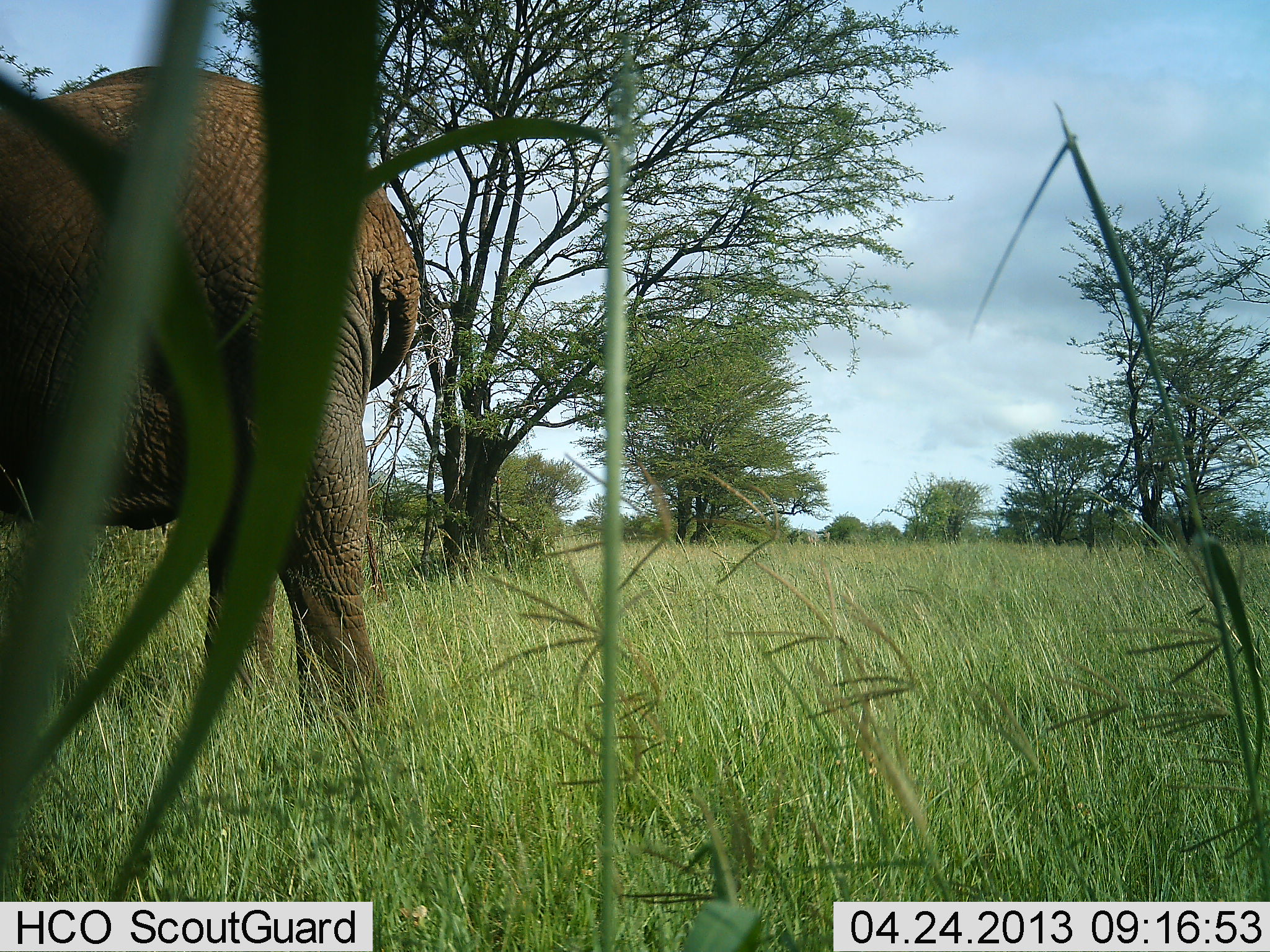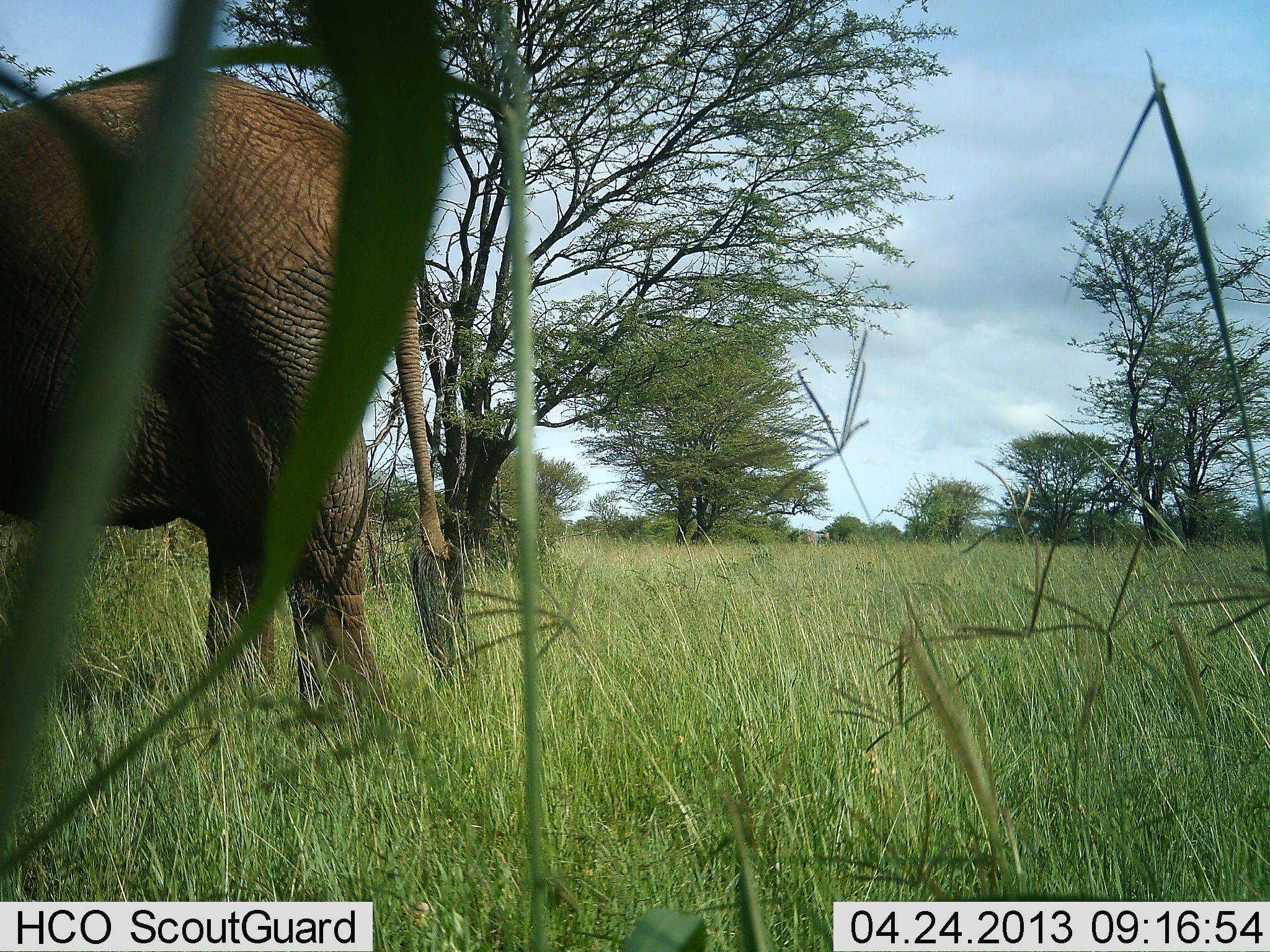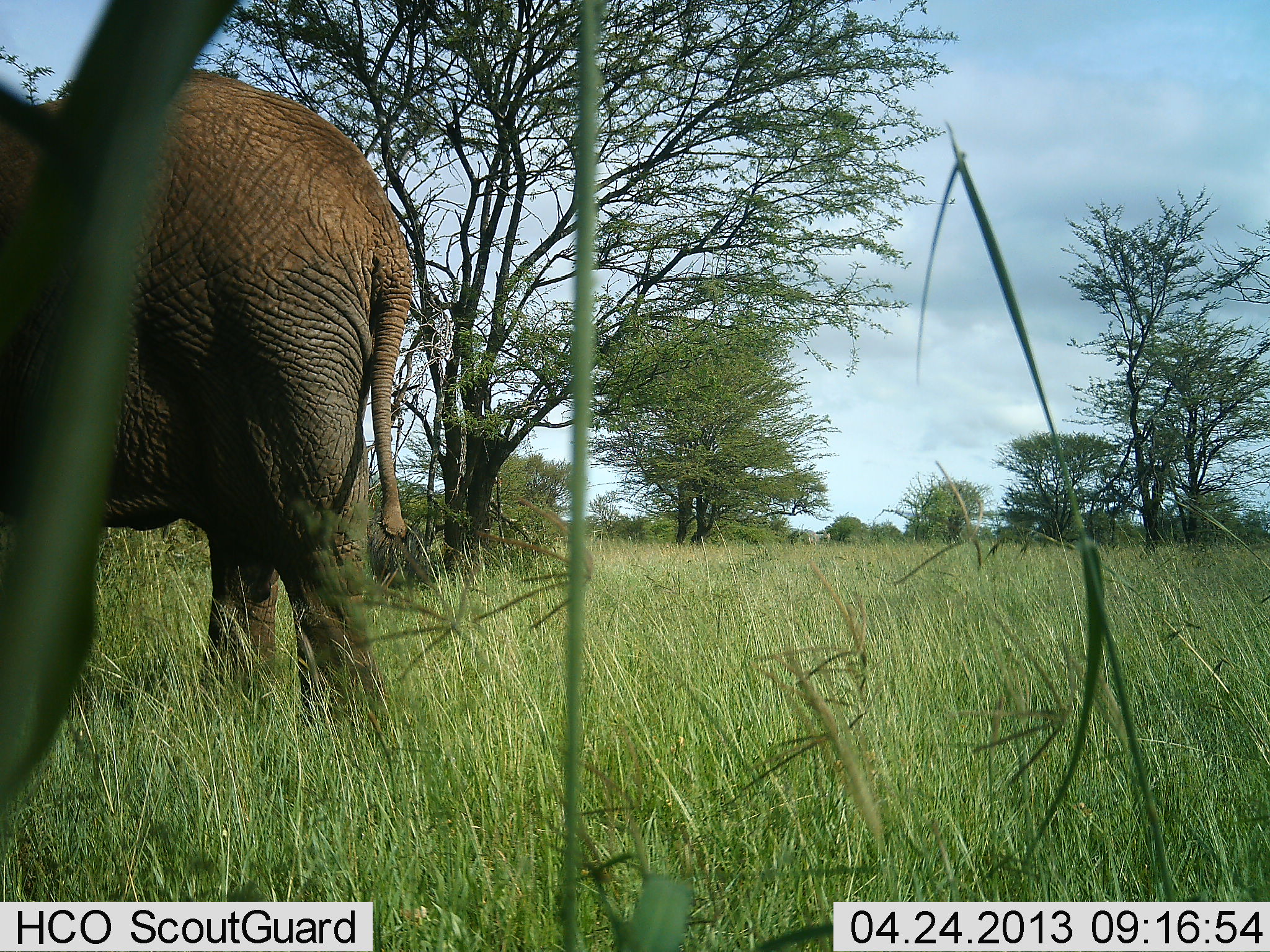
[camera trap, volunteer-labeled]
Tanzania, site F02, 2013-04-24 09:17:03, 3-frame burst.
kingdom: Animalia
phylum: Chordata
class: Mammalia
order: Proboscidea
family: Elephantidae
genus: Loxodonta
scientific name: Loxodonta africana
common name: african bush elephant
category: elephant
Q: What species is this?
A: Elephant (african bush elephant) (Loxodonta africana).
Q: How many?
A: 1.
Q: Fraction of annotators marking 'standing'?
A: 100%.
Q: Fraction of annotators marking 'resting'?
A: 0%.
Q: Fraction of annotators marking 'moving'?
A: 0%.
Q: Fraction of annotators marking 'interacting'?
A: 0%.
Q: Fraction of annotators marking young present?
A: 0%.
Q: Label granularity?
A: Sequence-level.